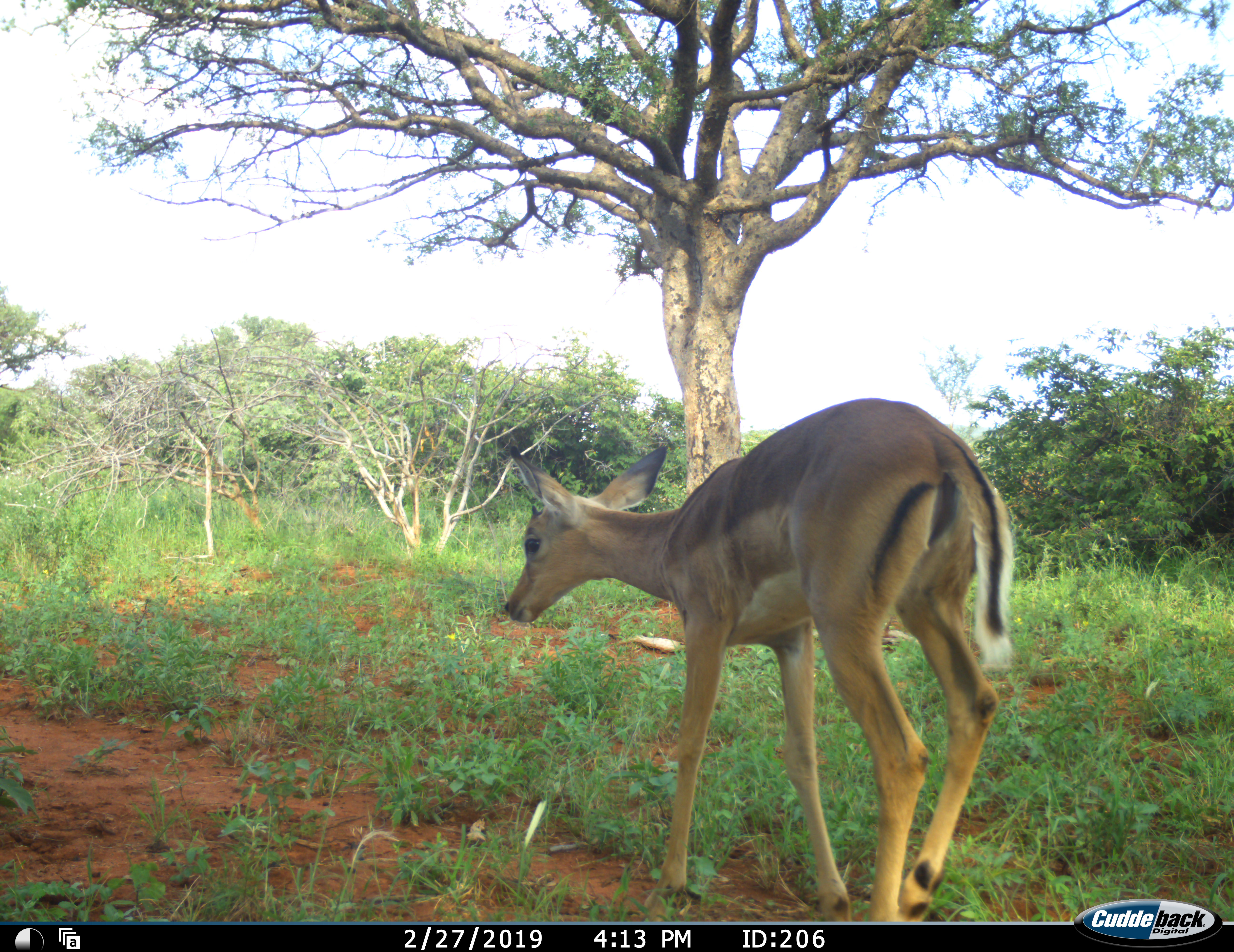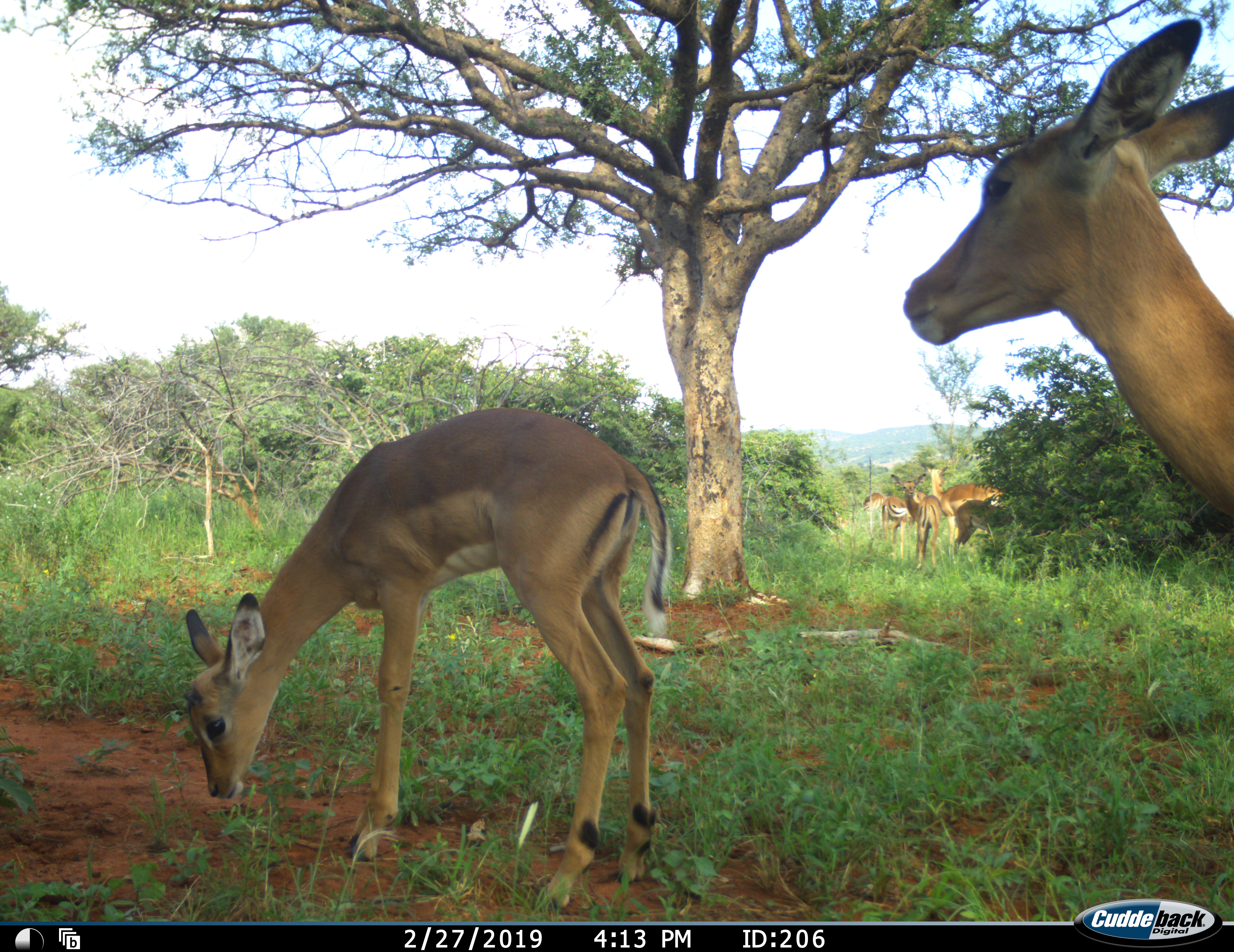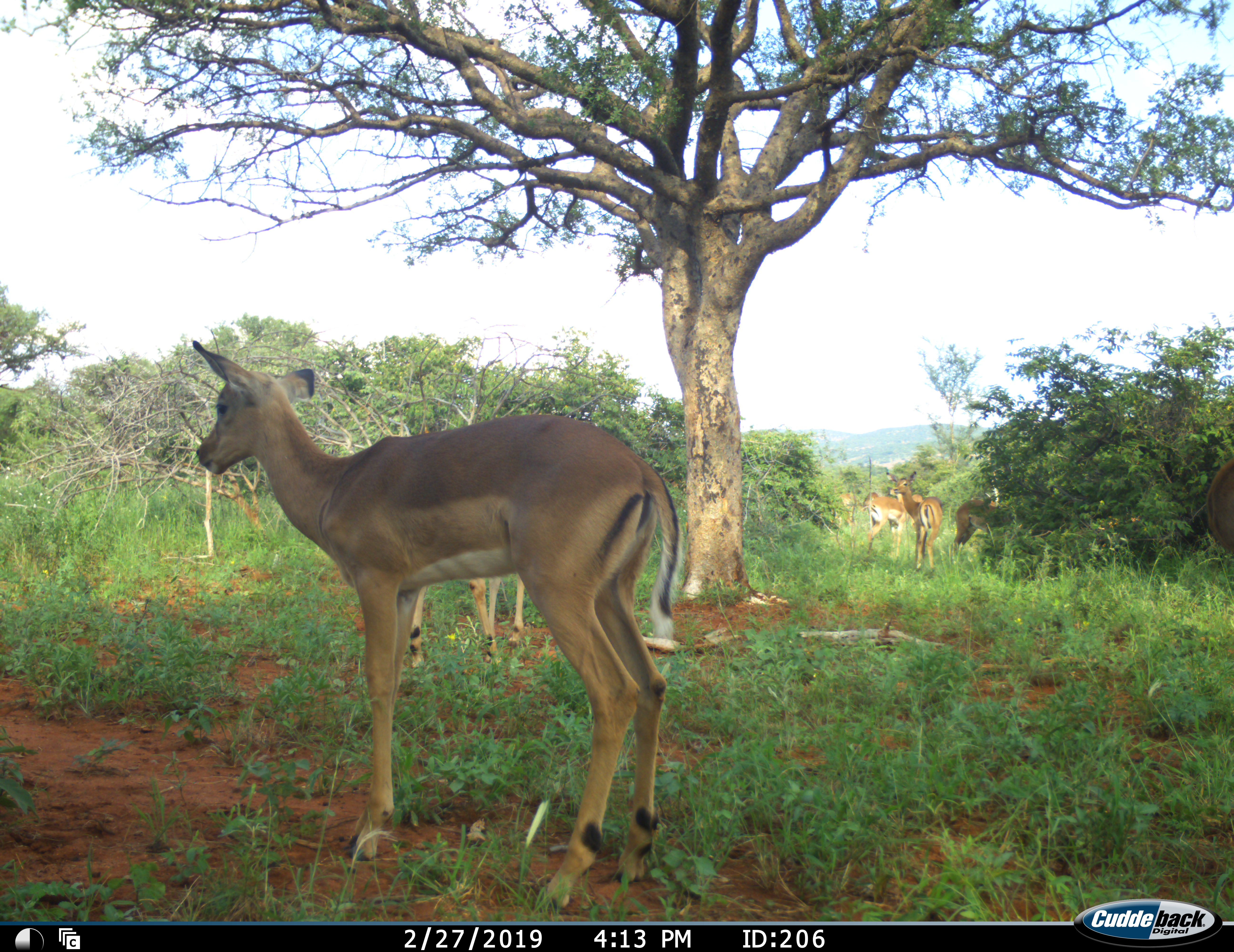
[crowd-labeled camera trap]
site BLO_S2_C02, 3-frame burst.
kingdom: Animalia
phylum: Chordata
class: Mammalia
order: Artiodactyla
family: Bovidae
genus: Aepyceros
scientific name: Aepyceros melampus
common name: impala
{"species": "impala (Aepyceros melampus)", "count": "6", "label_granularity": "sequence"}